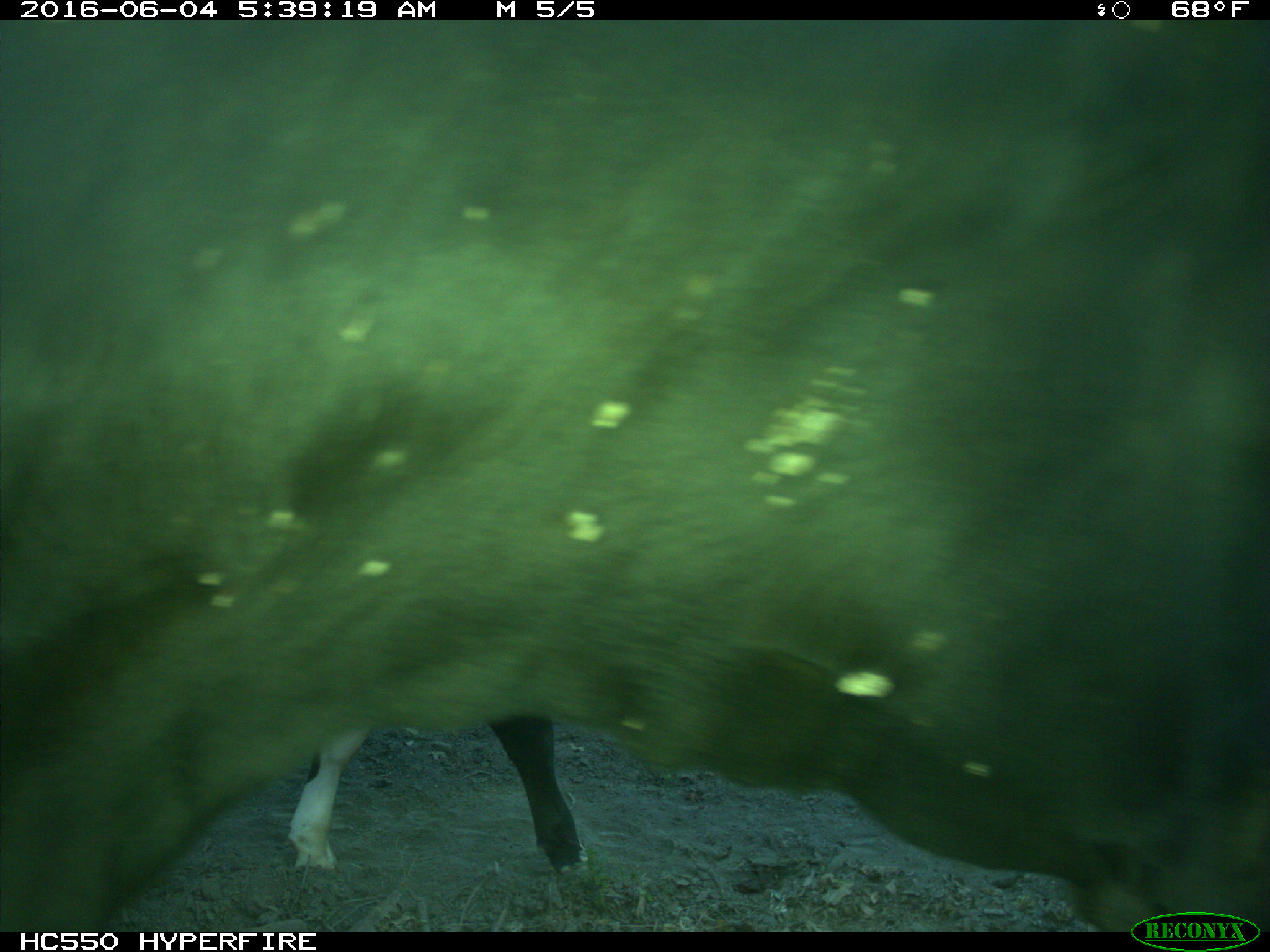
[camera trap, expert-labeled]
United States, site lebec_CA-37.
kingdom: Animalia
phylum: Chordata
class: Mammalia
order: Artiodactyla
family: Bovidae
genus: Bos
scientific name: Bos taurus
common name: domestic cow